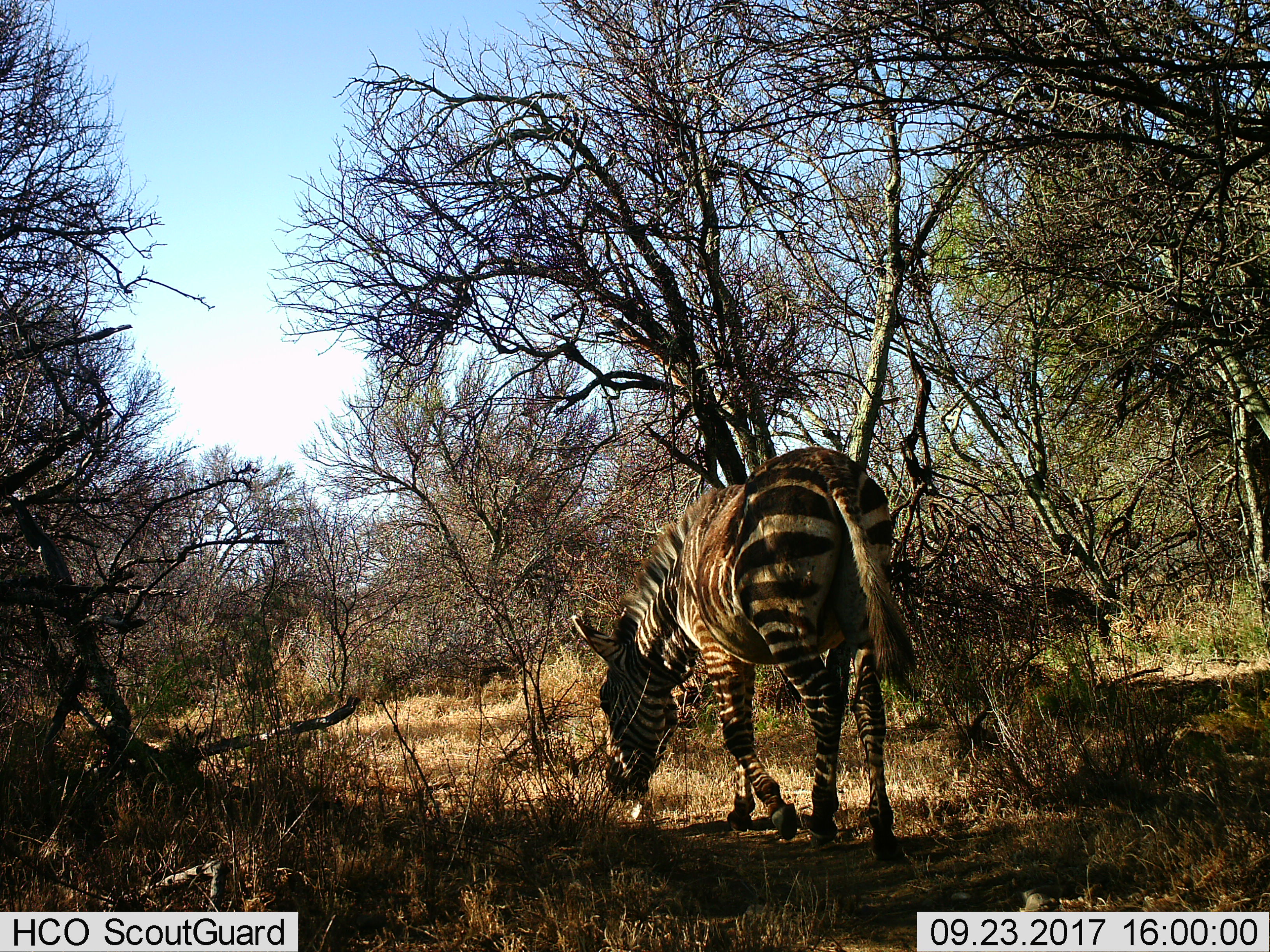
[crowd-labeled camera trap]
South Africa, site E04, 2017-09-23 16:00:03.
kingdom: Animalia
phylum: Chordata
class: Mammalia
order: Perissodactyla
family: Equidae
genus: Equus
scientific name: Equus zebra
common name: mountain zebra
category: zebramountain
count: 1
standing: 29%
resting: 0%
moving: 43%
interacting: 0%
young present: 0%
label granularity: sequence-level